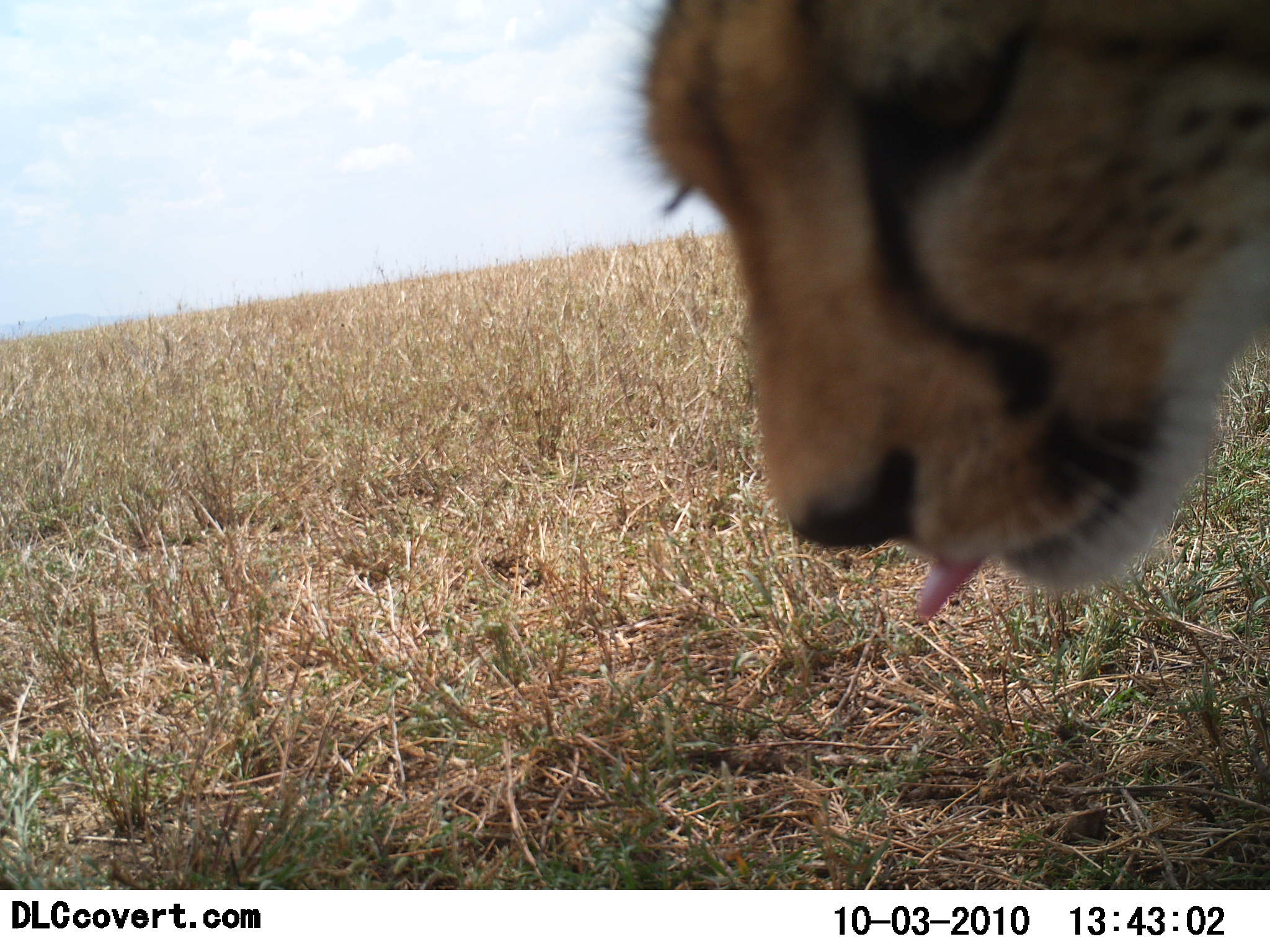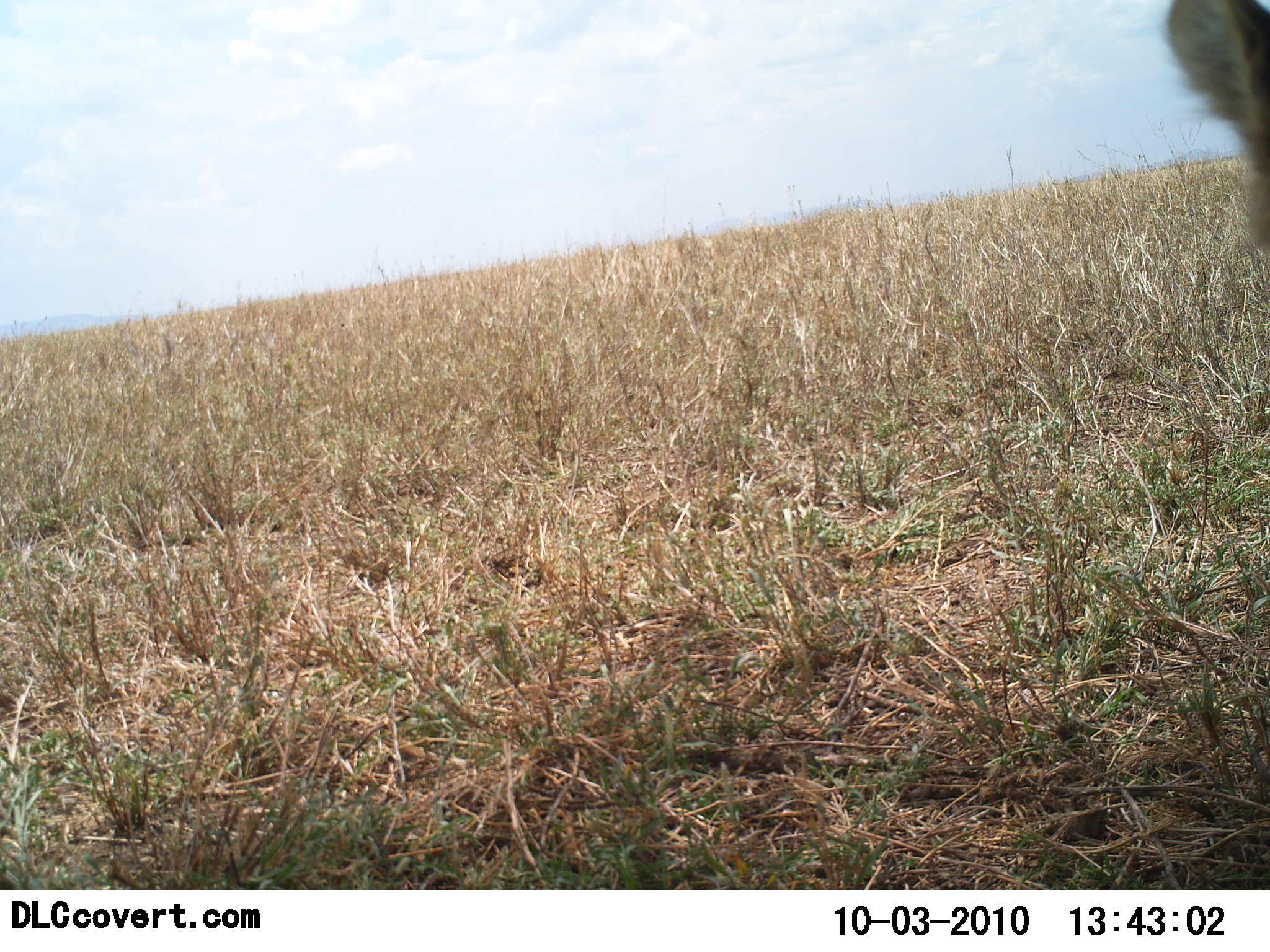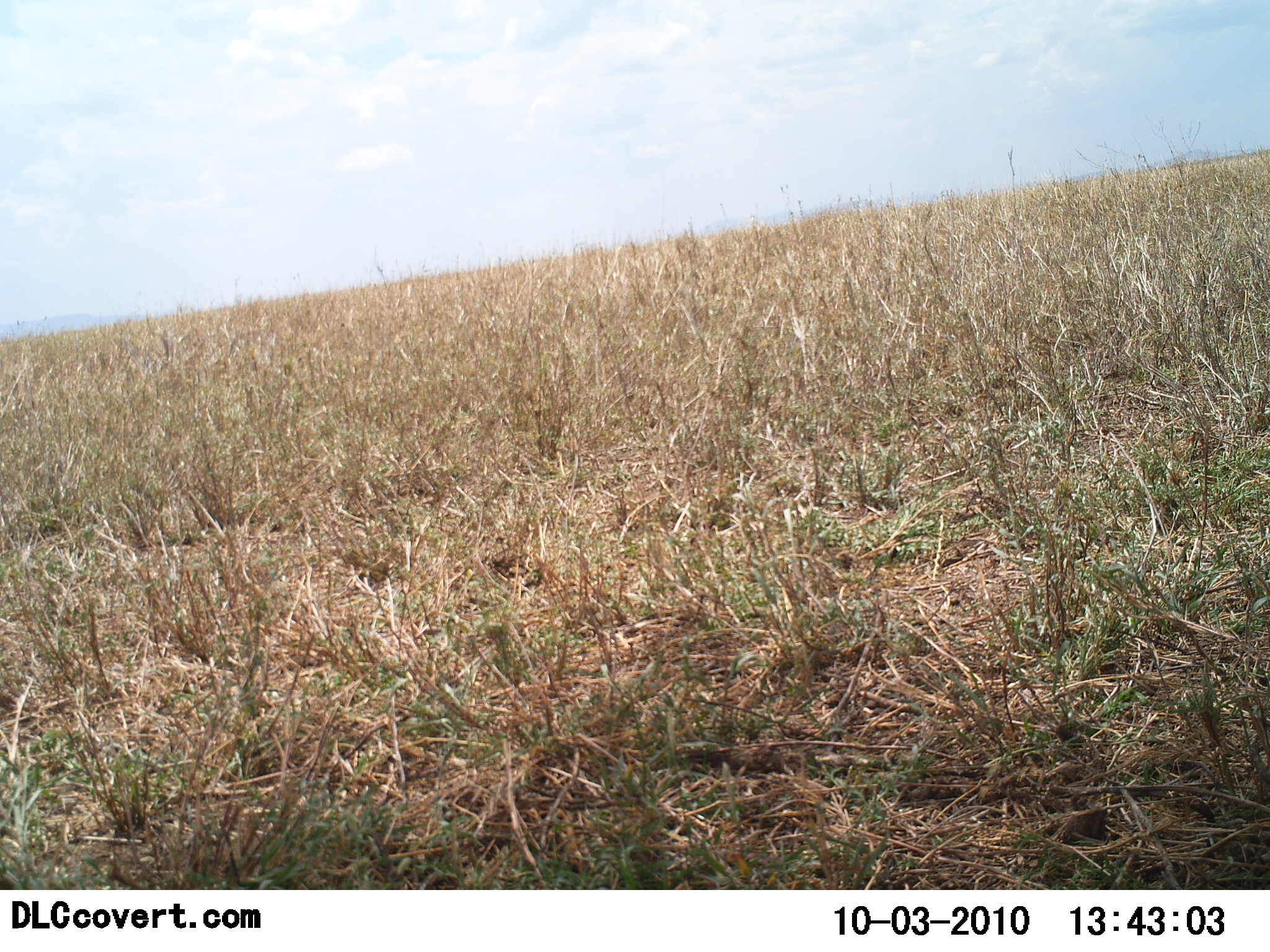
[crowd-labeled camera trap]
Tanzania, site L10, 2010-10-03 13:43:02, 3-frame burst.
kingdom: Animalia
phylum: Chordata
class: Mammalia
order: Carnivora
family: Felidae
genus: Acinonyx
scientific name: Acinonyx jubatus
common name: cheetah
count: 1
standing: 10%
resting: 10%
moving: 80%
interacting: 0%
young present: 0%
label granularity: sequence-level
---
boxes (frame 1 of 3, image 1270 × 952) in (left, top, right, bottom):
animal: (586, 0, 1270, 622)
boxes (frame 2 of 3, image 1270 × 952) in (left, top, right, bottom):
animal: (1157, 0, 1270, 255)